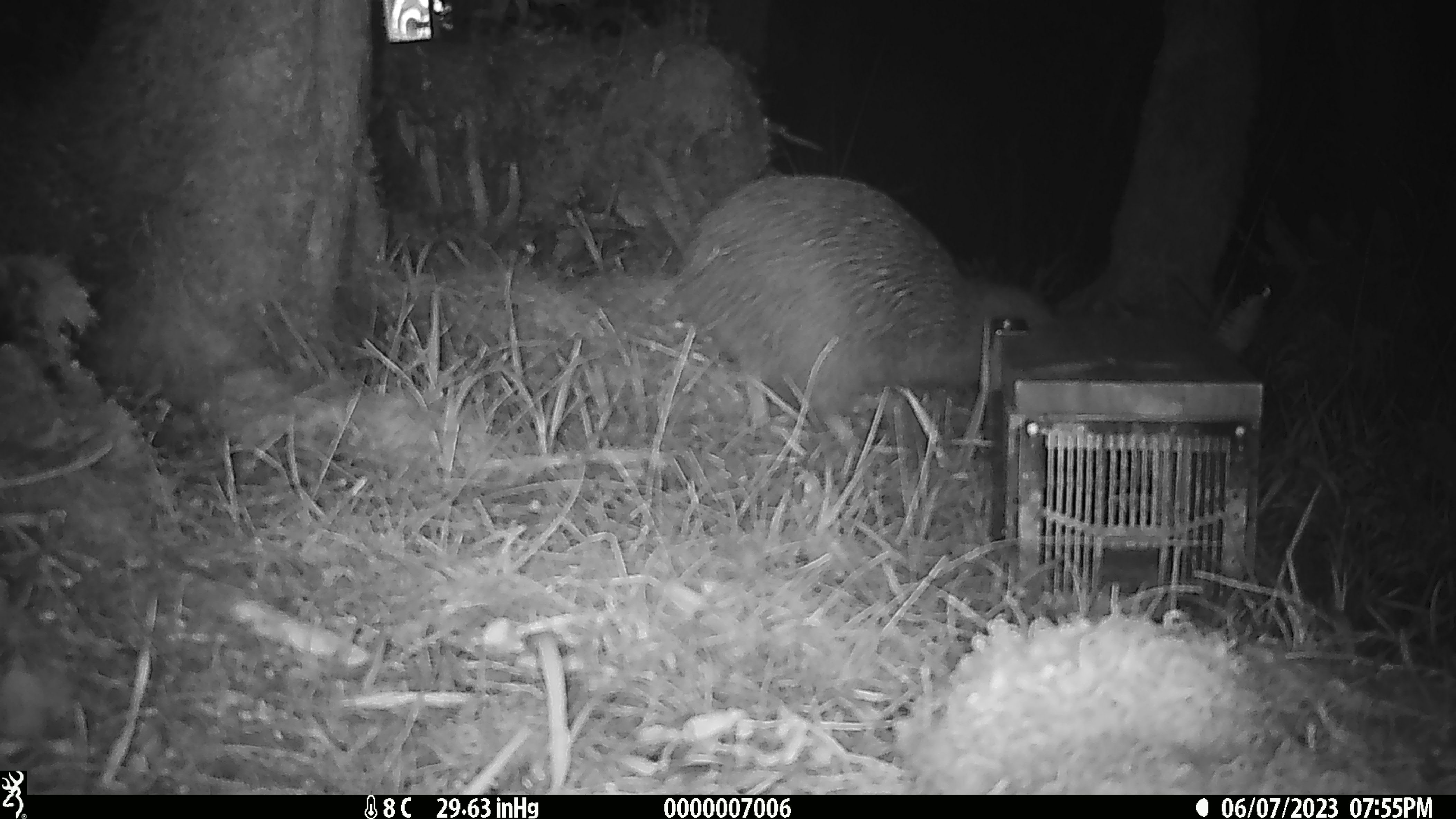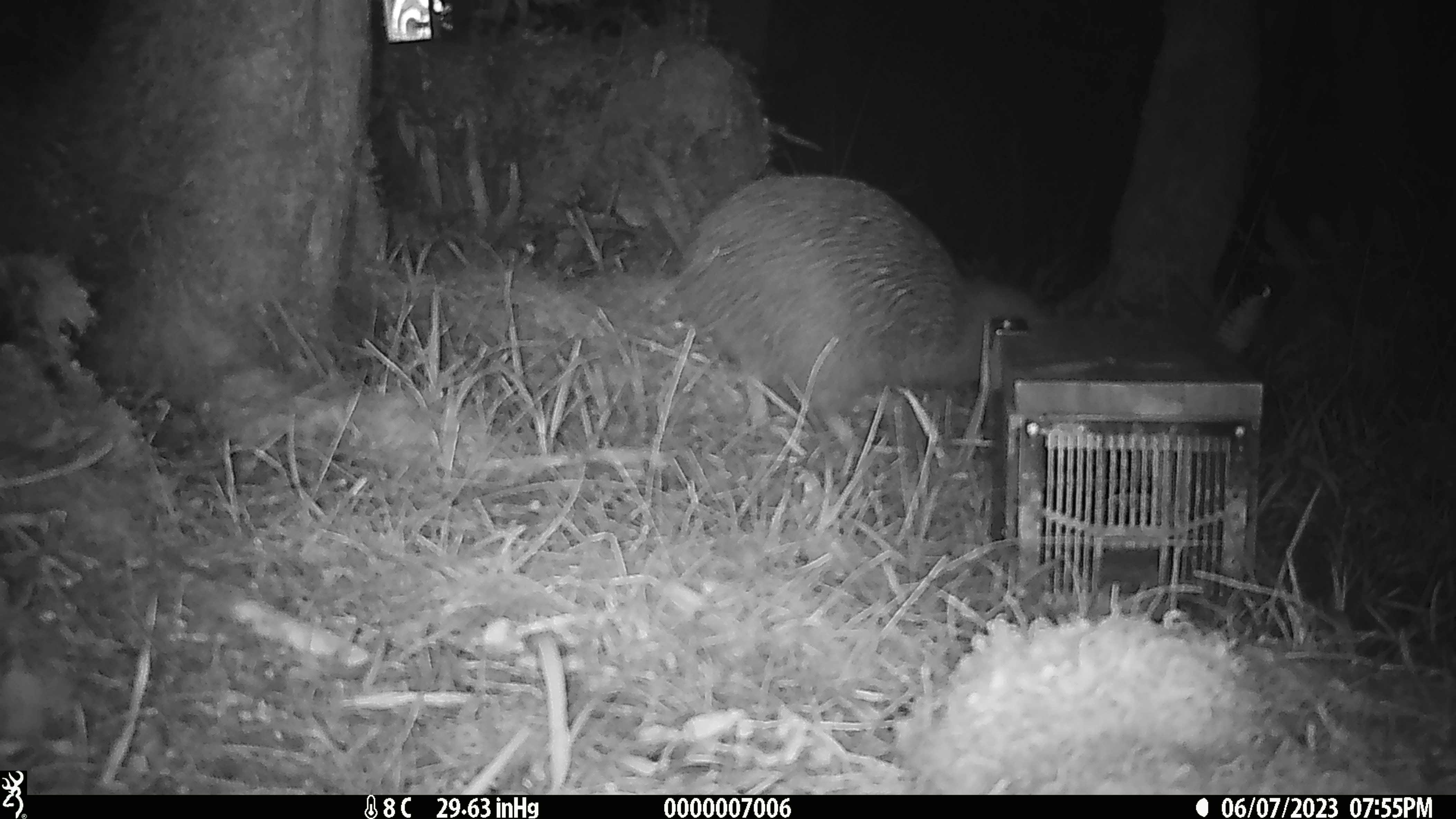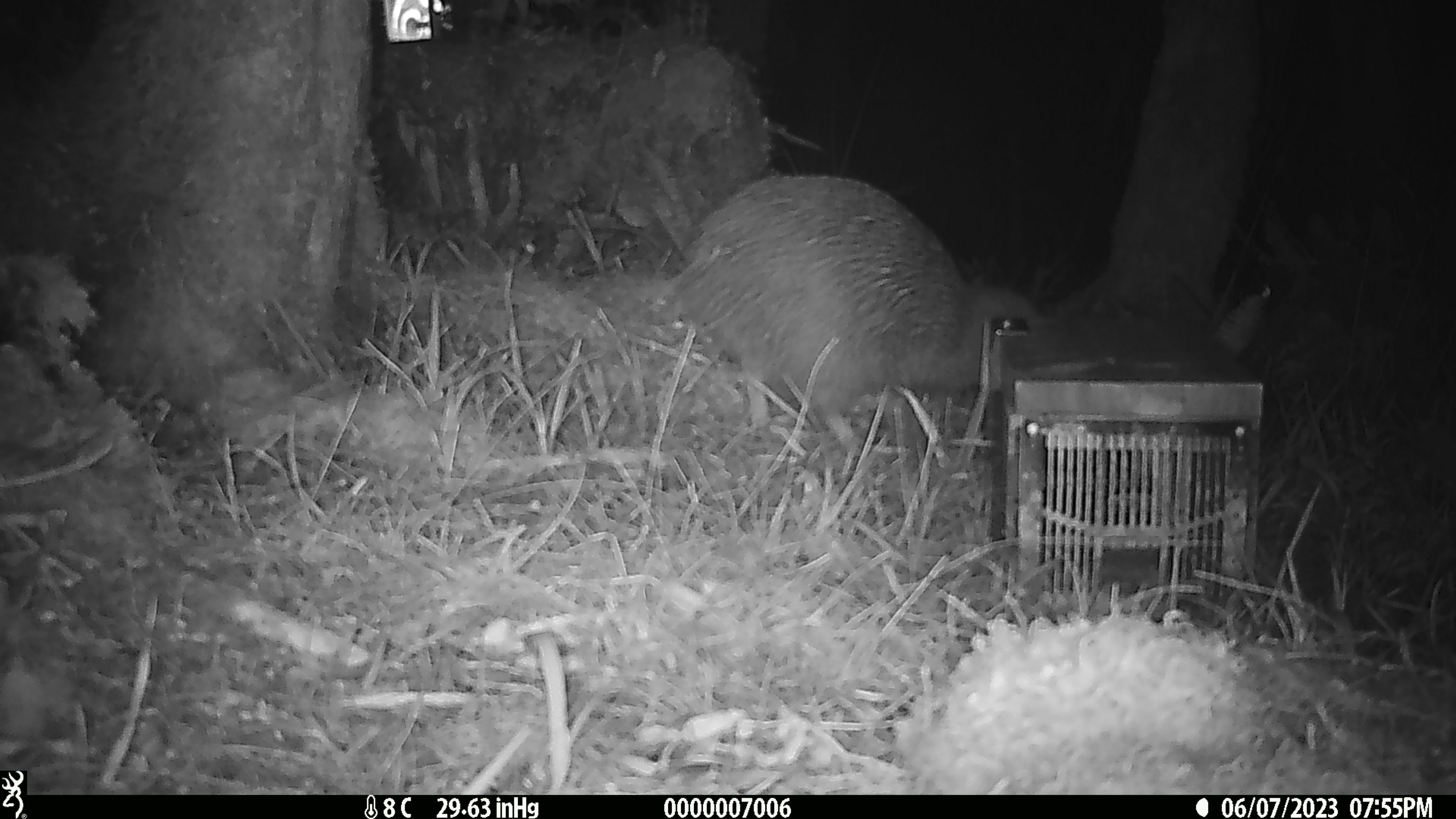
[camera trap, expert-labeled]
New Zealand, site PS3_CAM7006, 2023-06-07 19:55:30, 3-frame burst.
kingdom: Animalia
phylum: Chordata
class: Aves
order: Apterygiformes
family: Apterygidae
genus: Apteryx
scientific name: Apteryx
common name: kiwi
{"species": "kiwi (Apteryx)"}